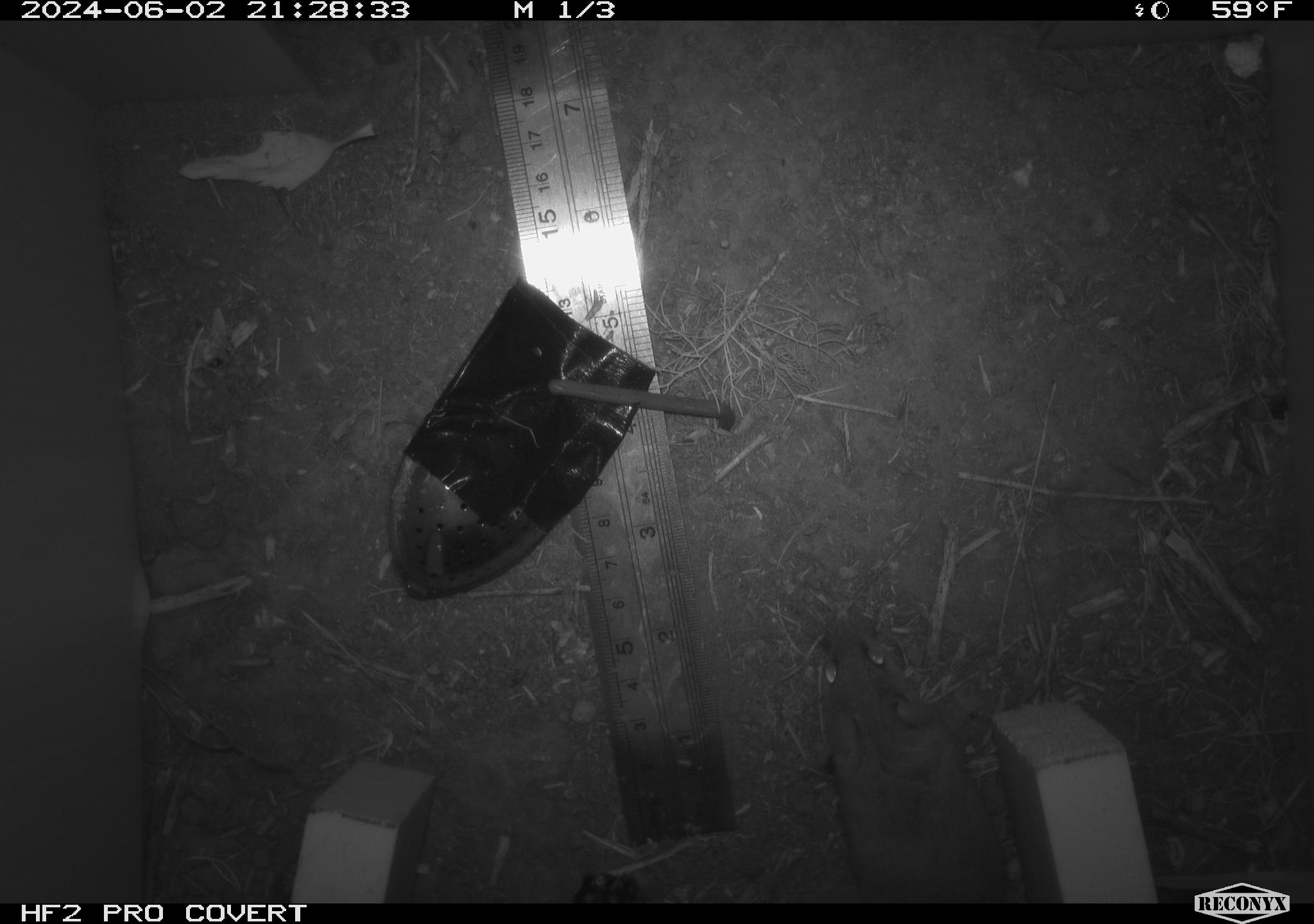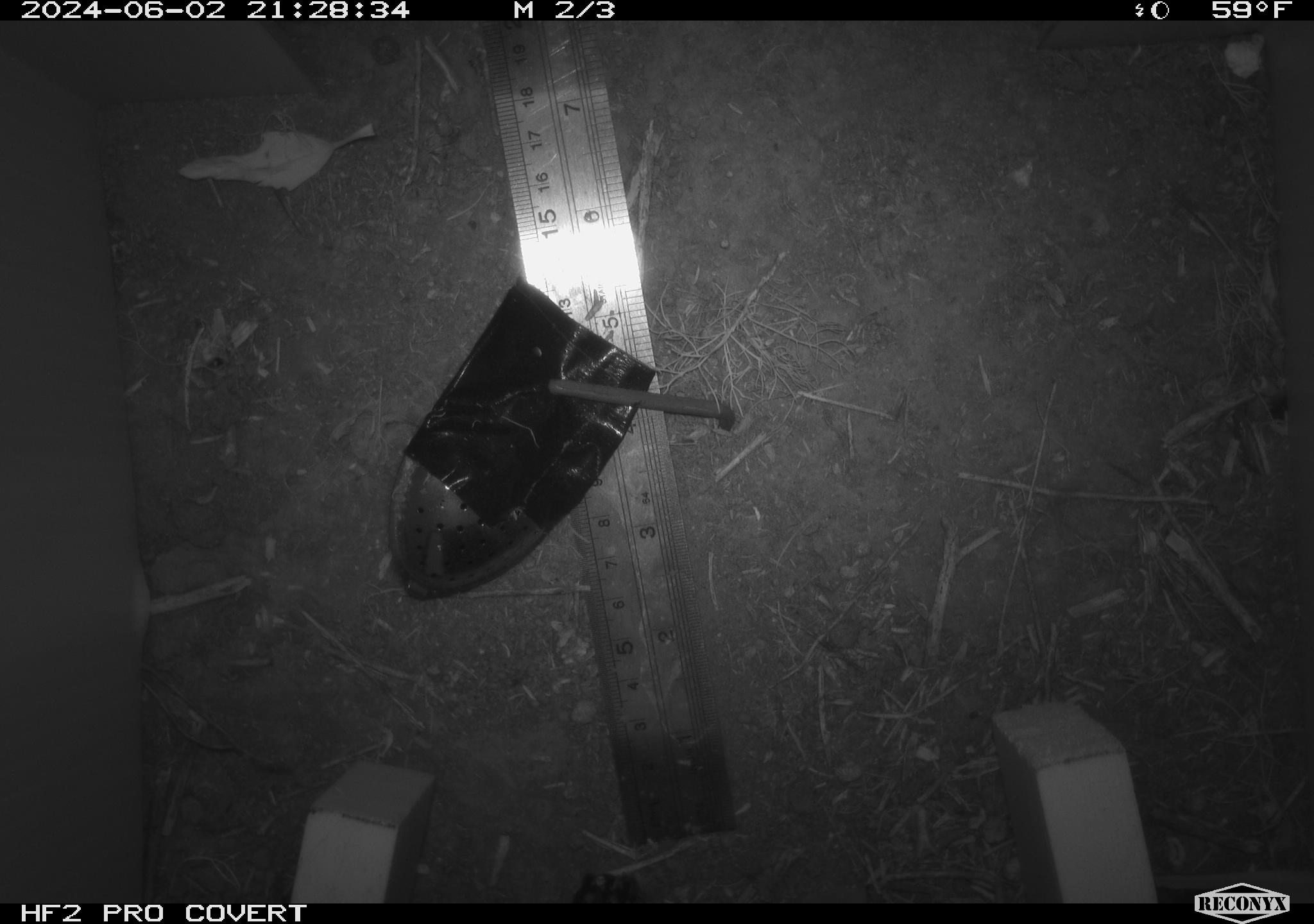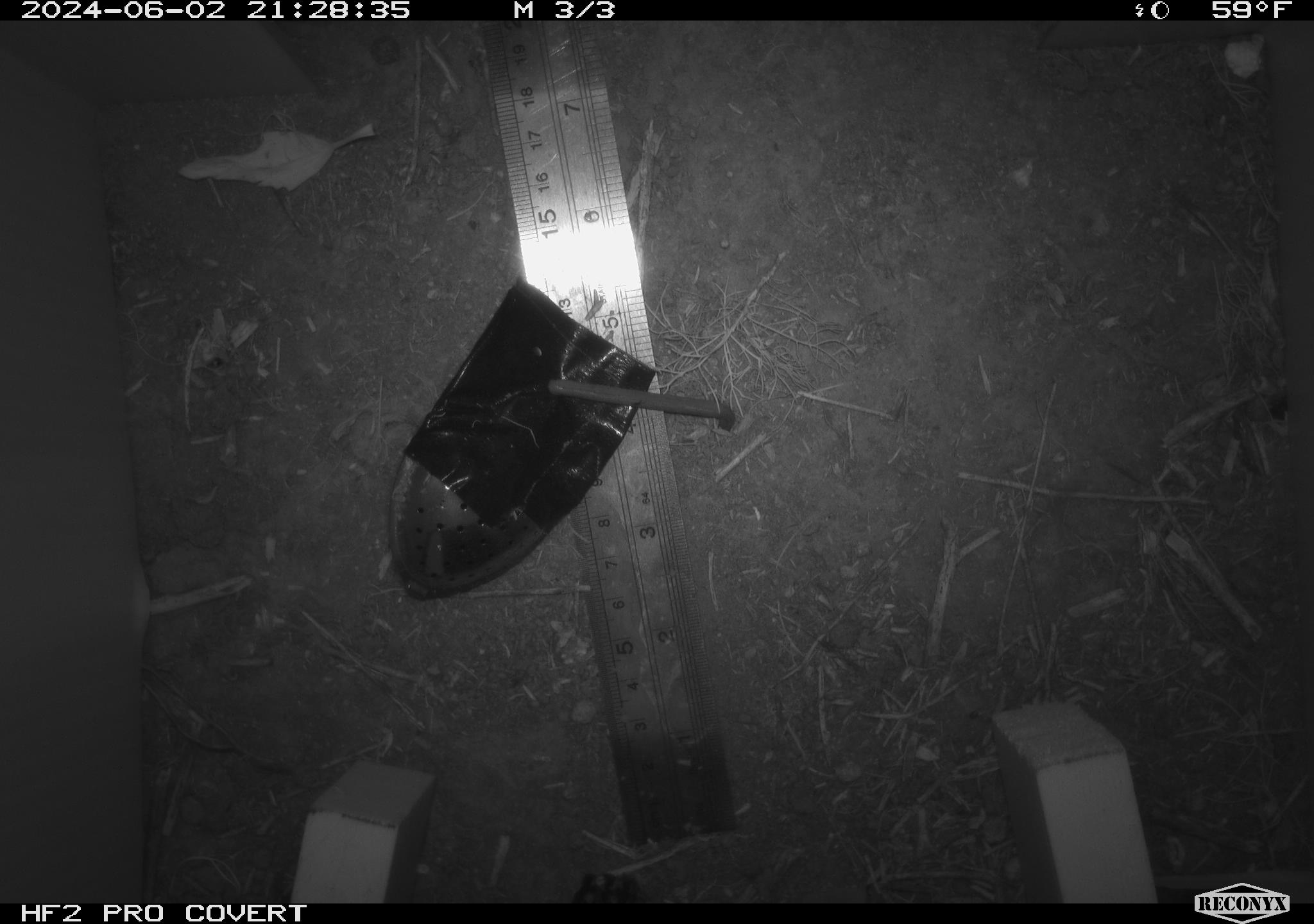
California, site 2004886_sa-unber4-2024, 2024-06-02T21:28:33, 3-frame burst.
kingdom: Animalia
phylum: Chordata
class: Mammalia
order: Rodentia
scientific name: Rodentia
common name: mouse species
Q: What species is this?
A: Mouse species (Rodentia).